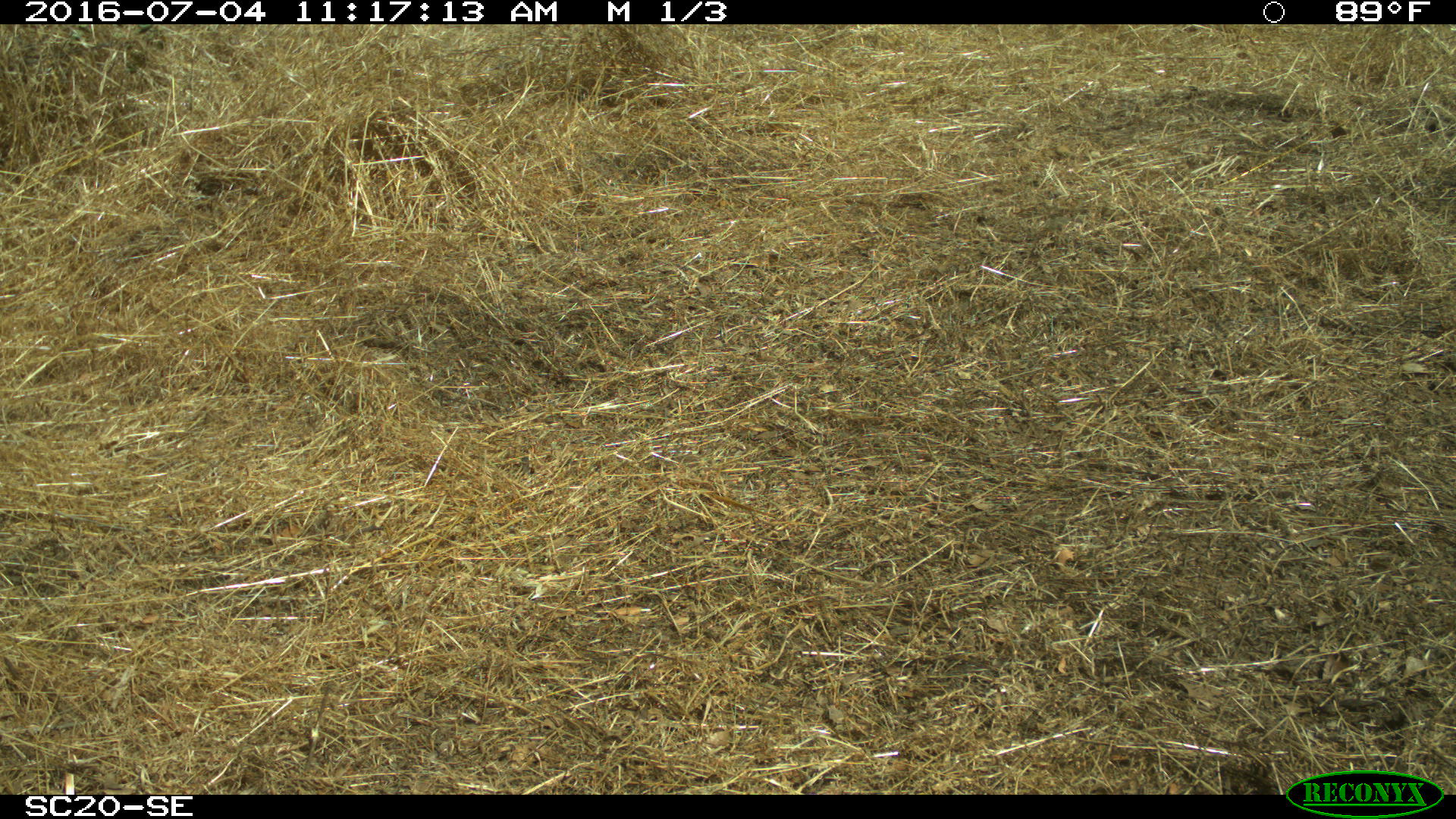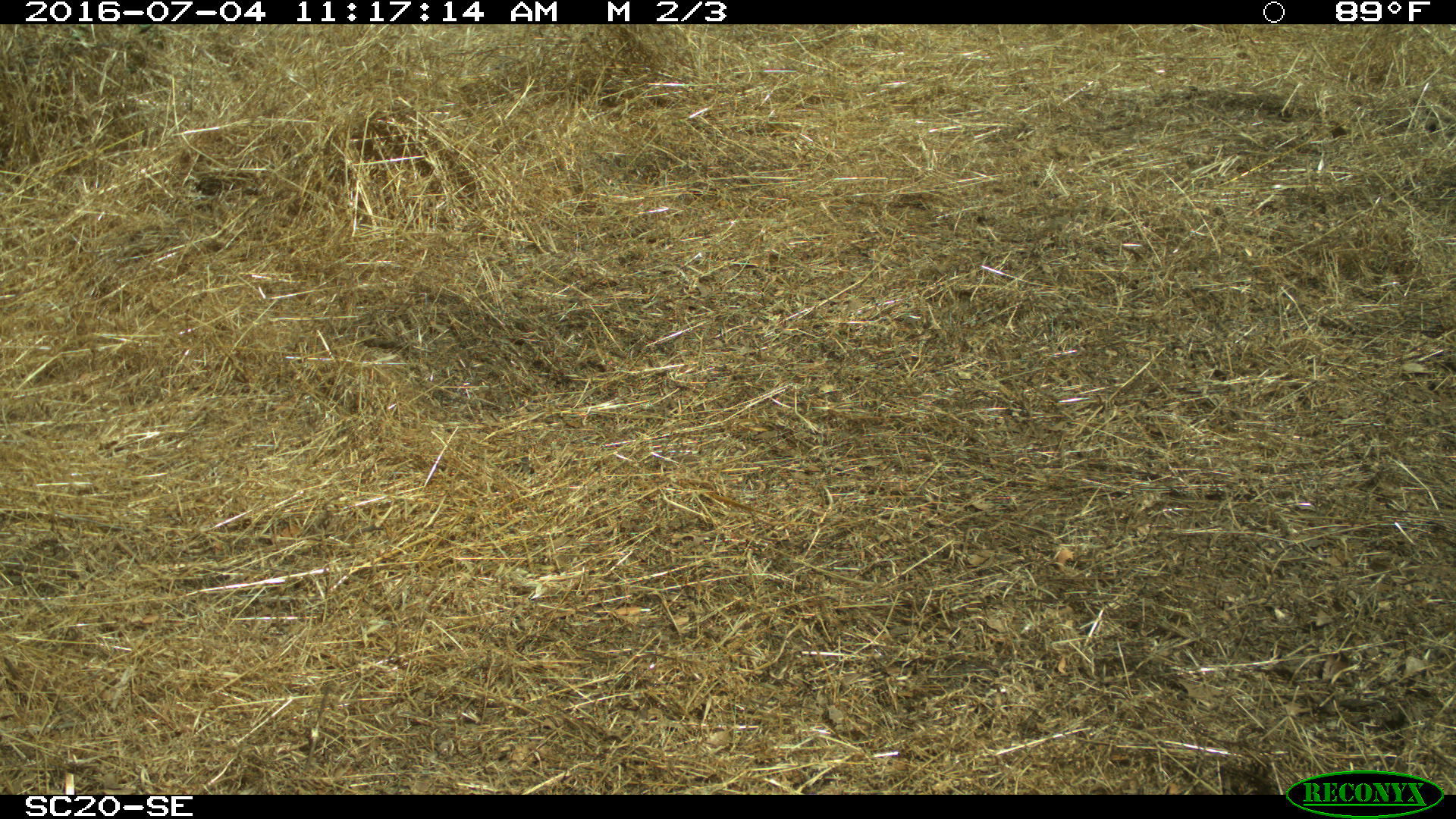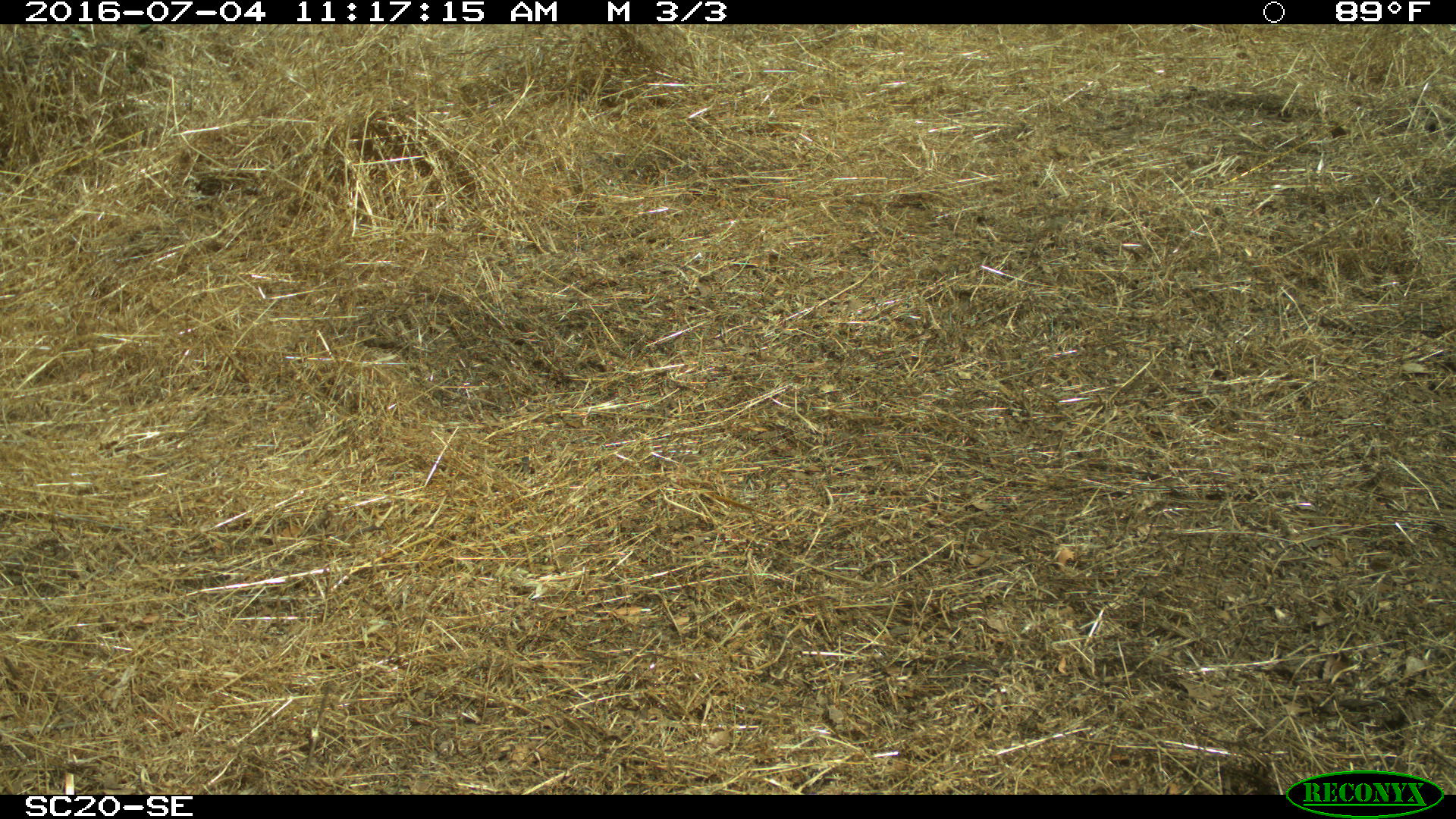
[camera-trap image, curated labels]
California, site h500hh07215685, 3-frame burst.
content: no animal present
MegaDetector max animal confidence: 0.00